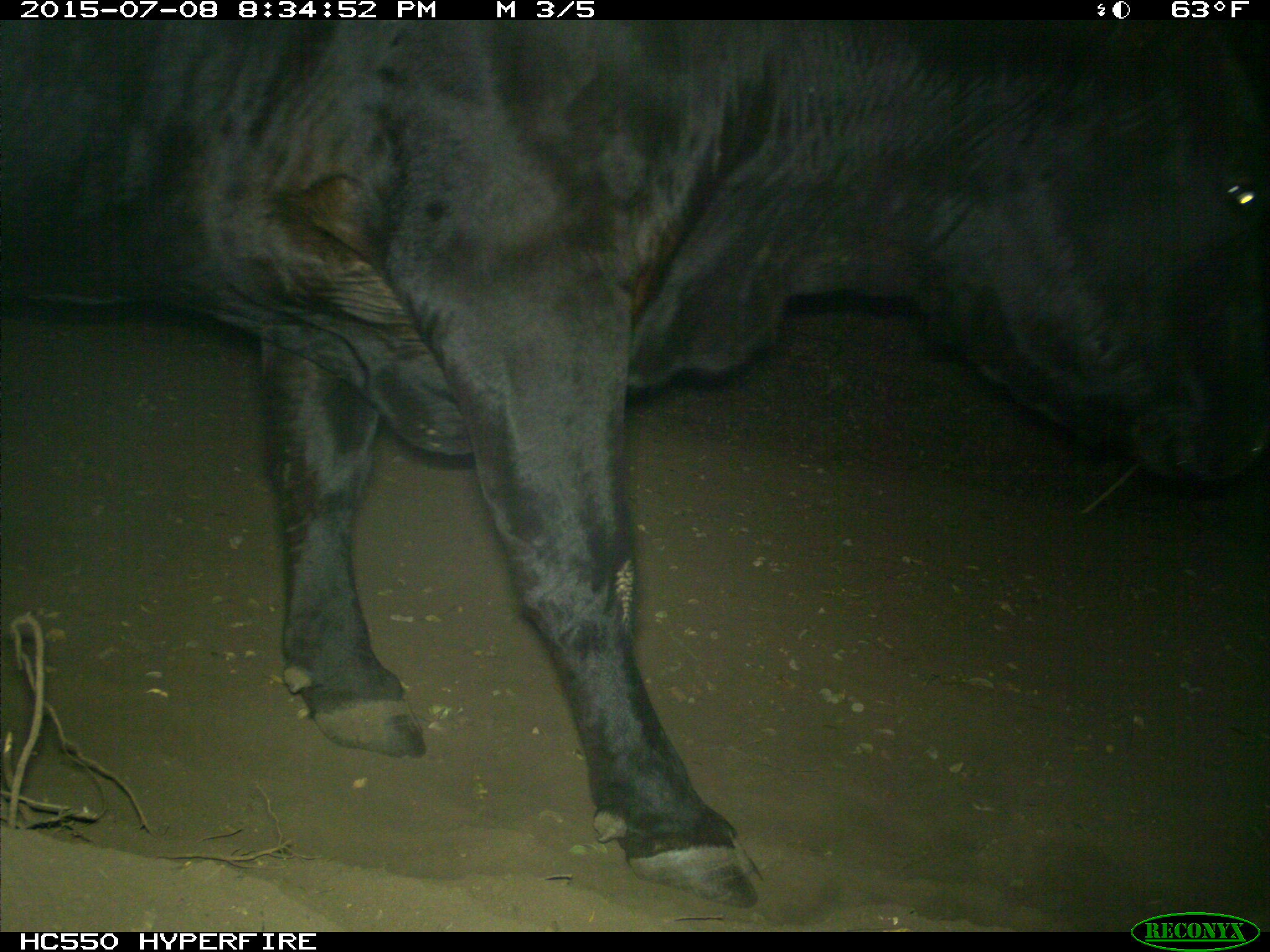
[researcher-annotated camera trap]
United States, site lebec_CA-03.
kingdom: Animalia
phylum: Chordata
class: Mammalia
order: Artiodactyla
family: Bovidae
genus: Bos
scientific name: Bos taurus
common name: domestic cow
Bos taurus (domestic cow).